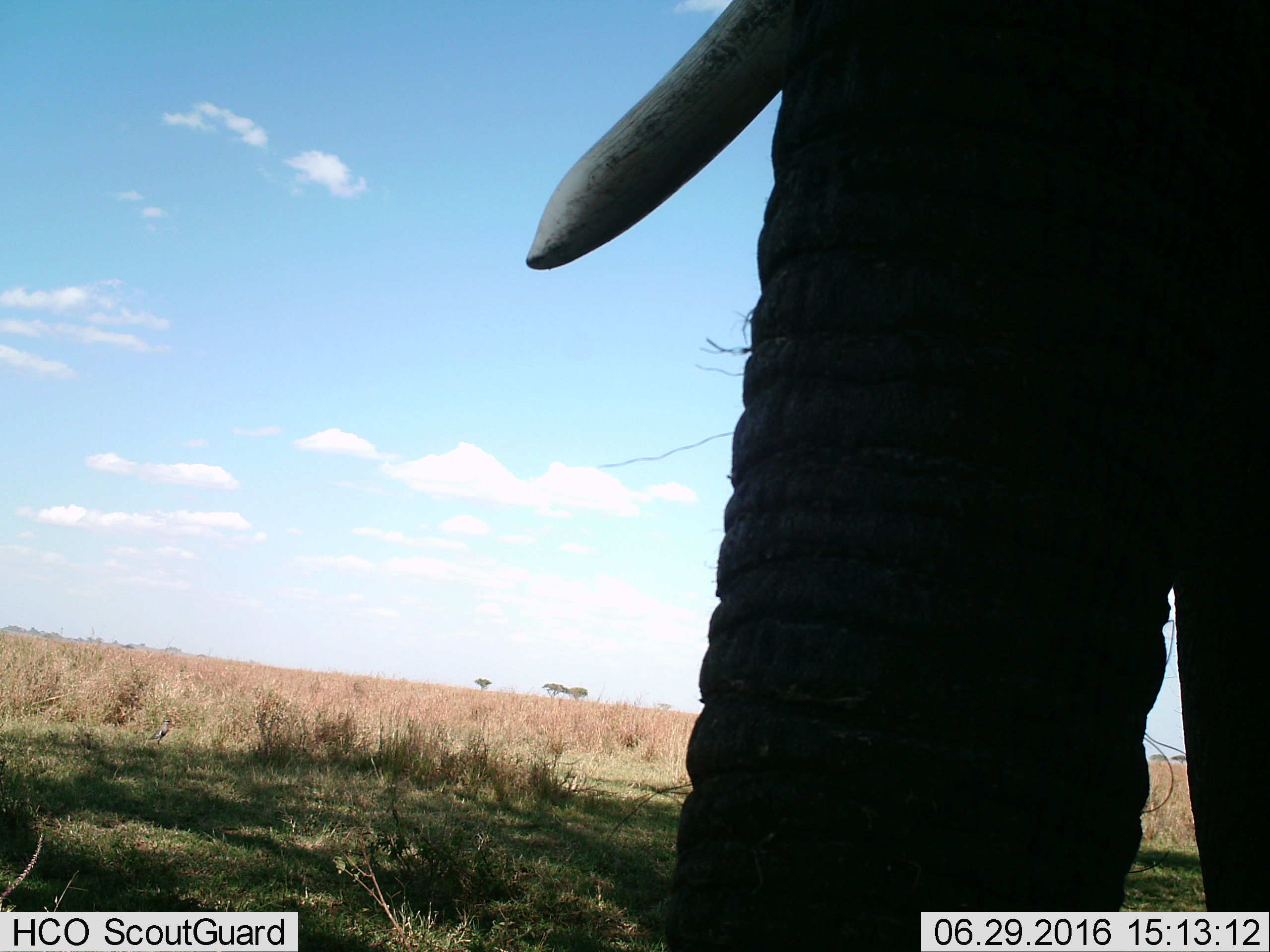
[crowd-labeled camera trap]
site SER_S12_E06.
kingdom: Animalia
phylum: Chordata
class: Mammalia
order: Proboscidea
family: Elephantidae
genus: Loxodonta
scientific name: Loxodonta africana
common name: african bush elephant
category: elephant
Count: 1.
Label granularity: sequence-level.